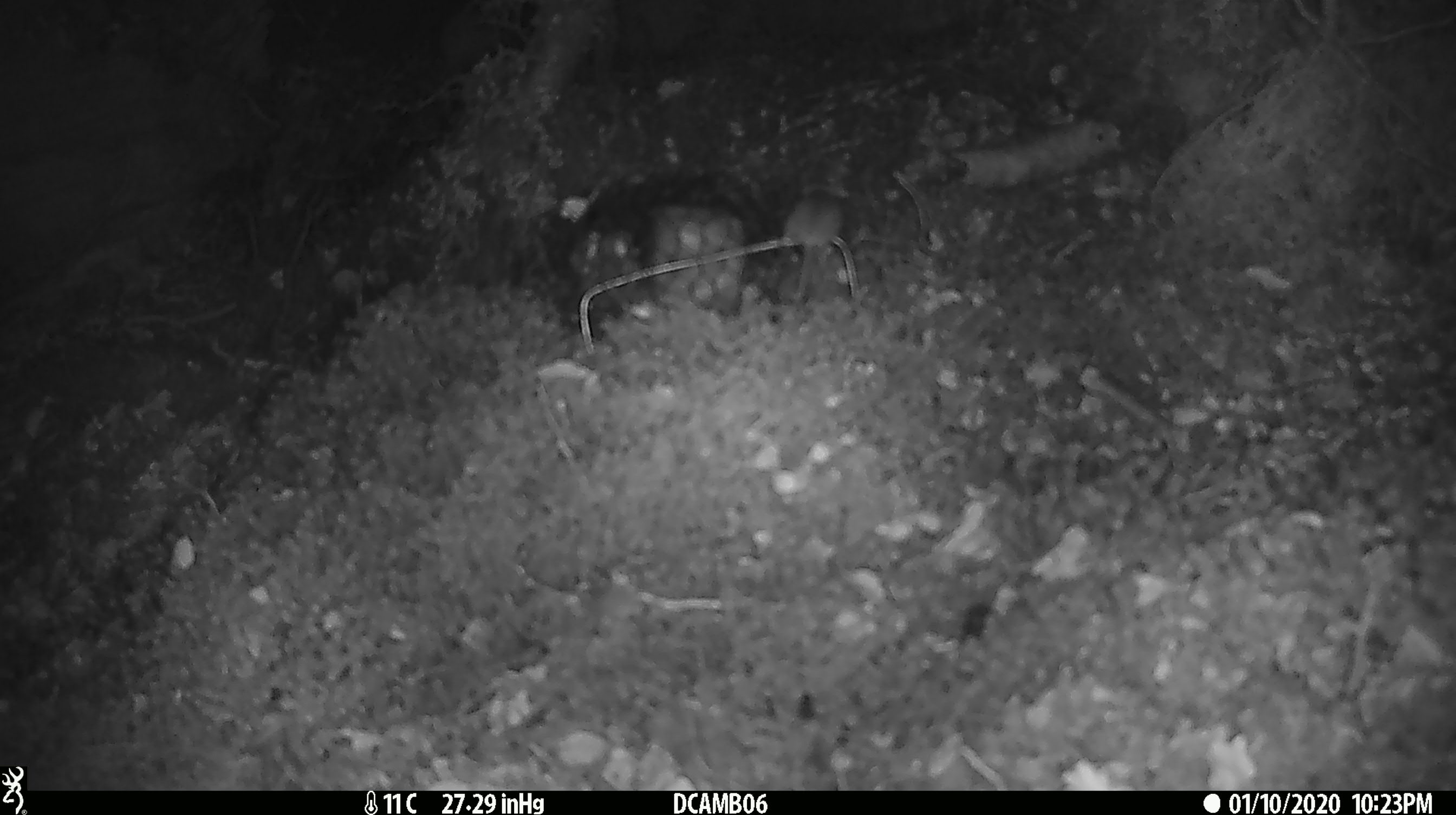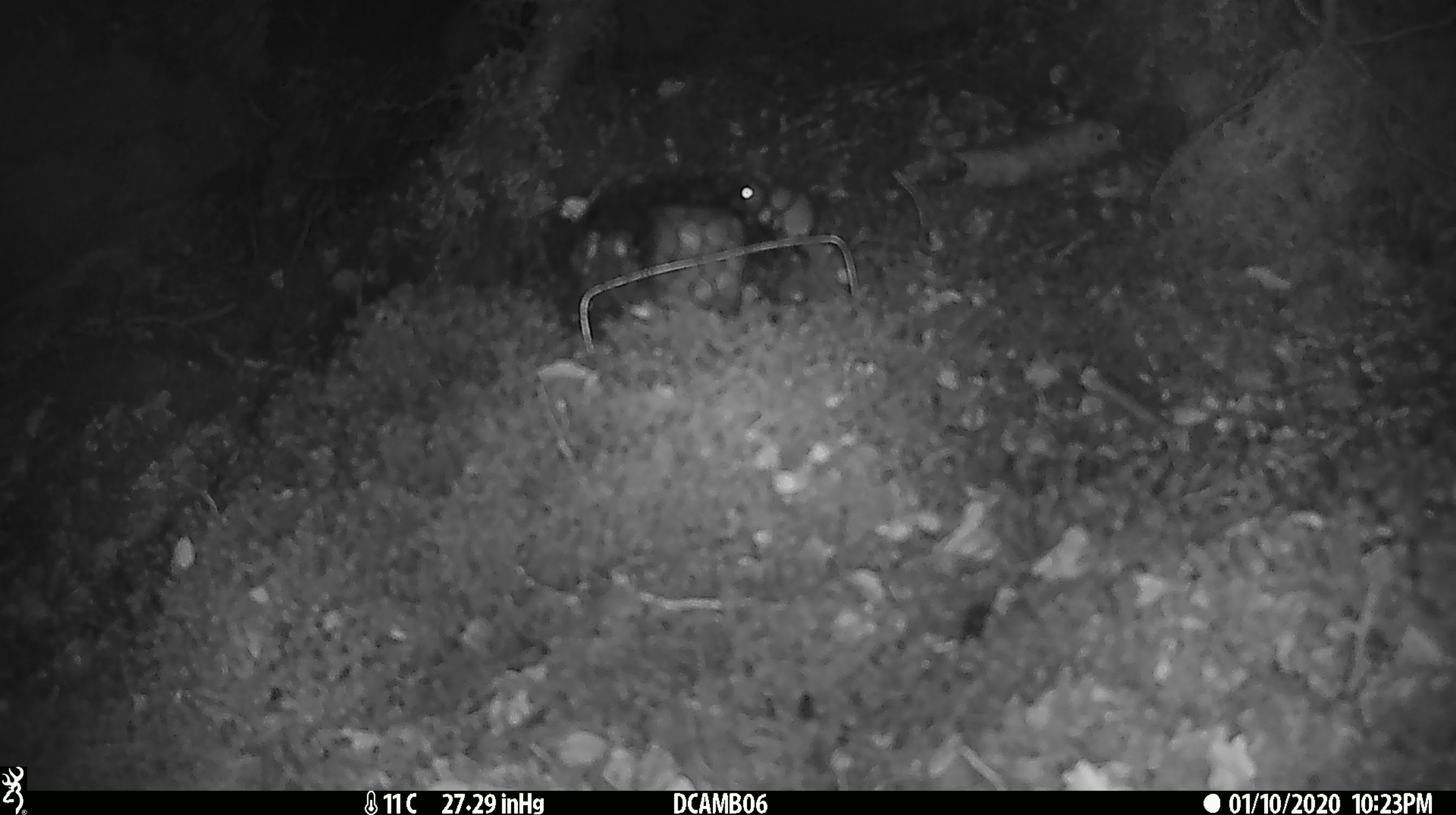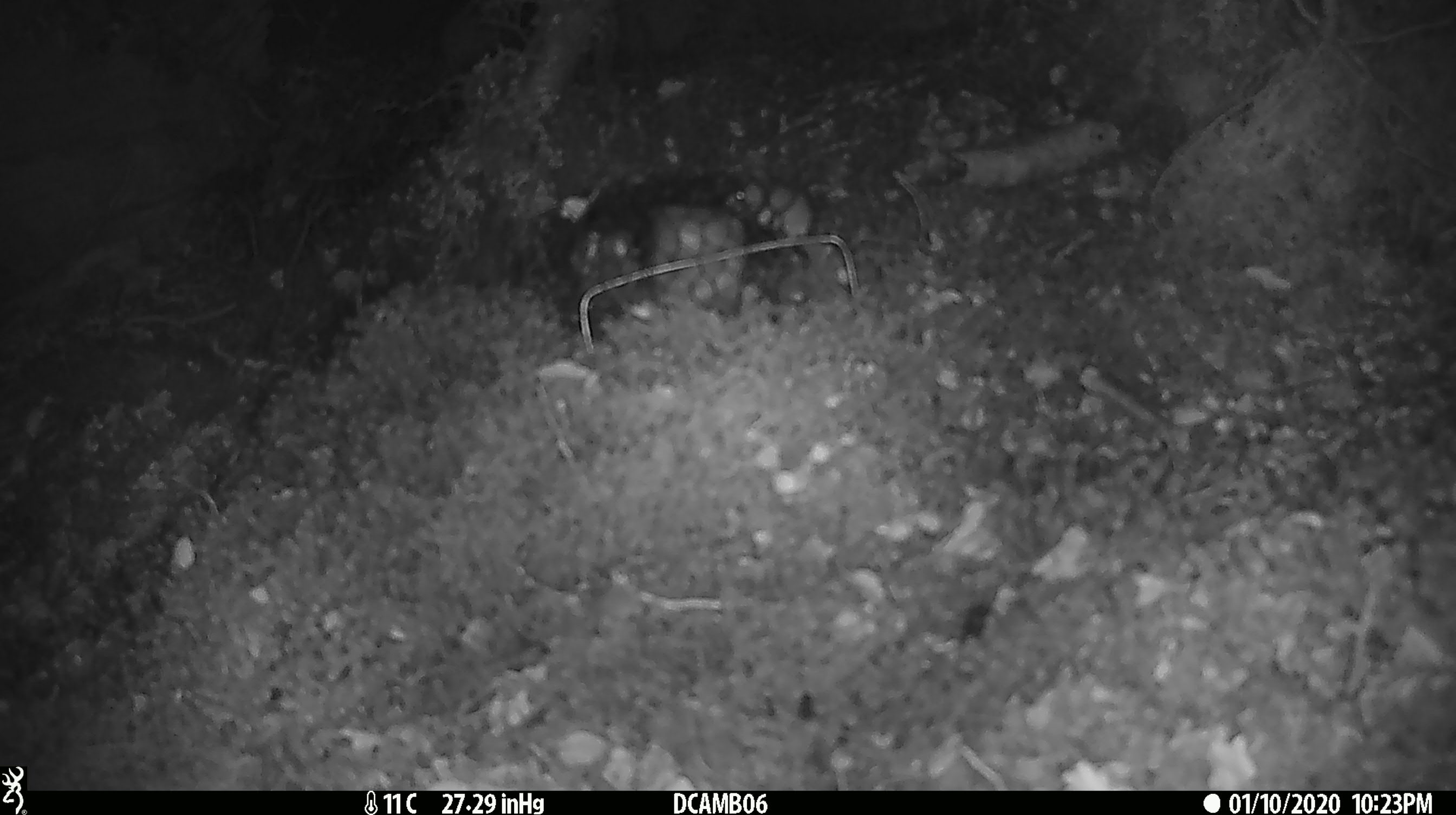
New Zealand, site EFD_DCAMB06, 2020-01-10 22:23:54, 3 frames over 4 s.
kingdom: Animalia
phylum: Chordata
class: Mammalia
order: Rodentia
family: Muridae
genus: Mus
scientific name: Mus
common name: mouse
Mouse (Mus).